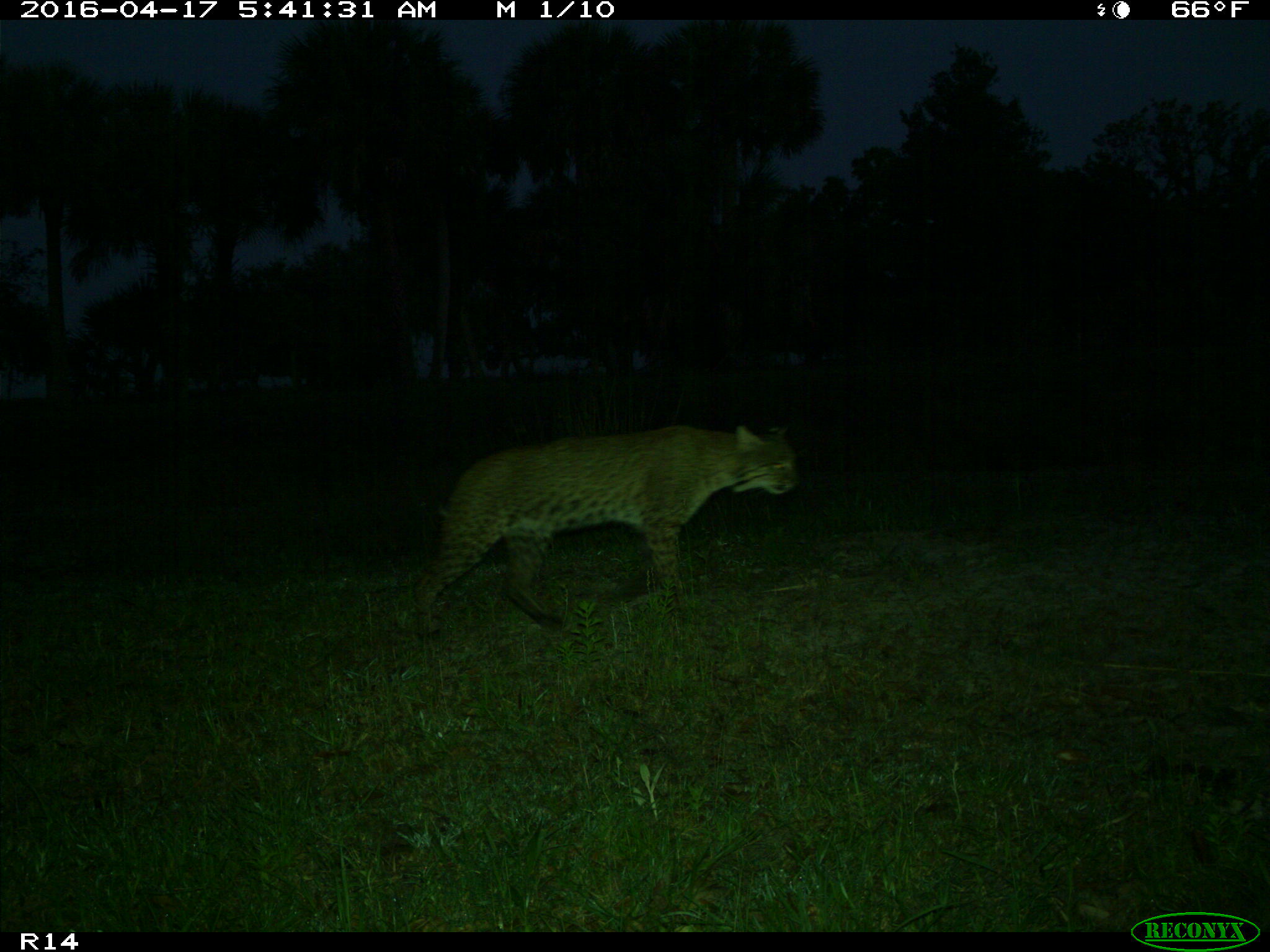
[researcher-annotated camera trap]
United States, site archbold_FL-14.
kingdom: Animalia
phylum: Chordata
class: Mammalia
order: Carnivora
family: Felidae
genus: Lynx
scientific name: Lynx rufus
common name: bobcat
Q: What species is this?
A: Lynx rufus (bobcat).